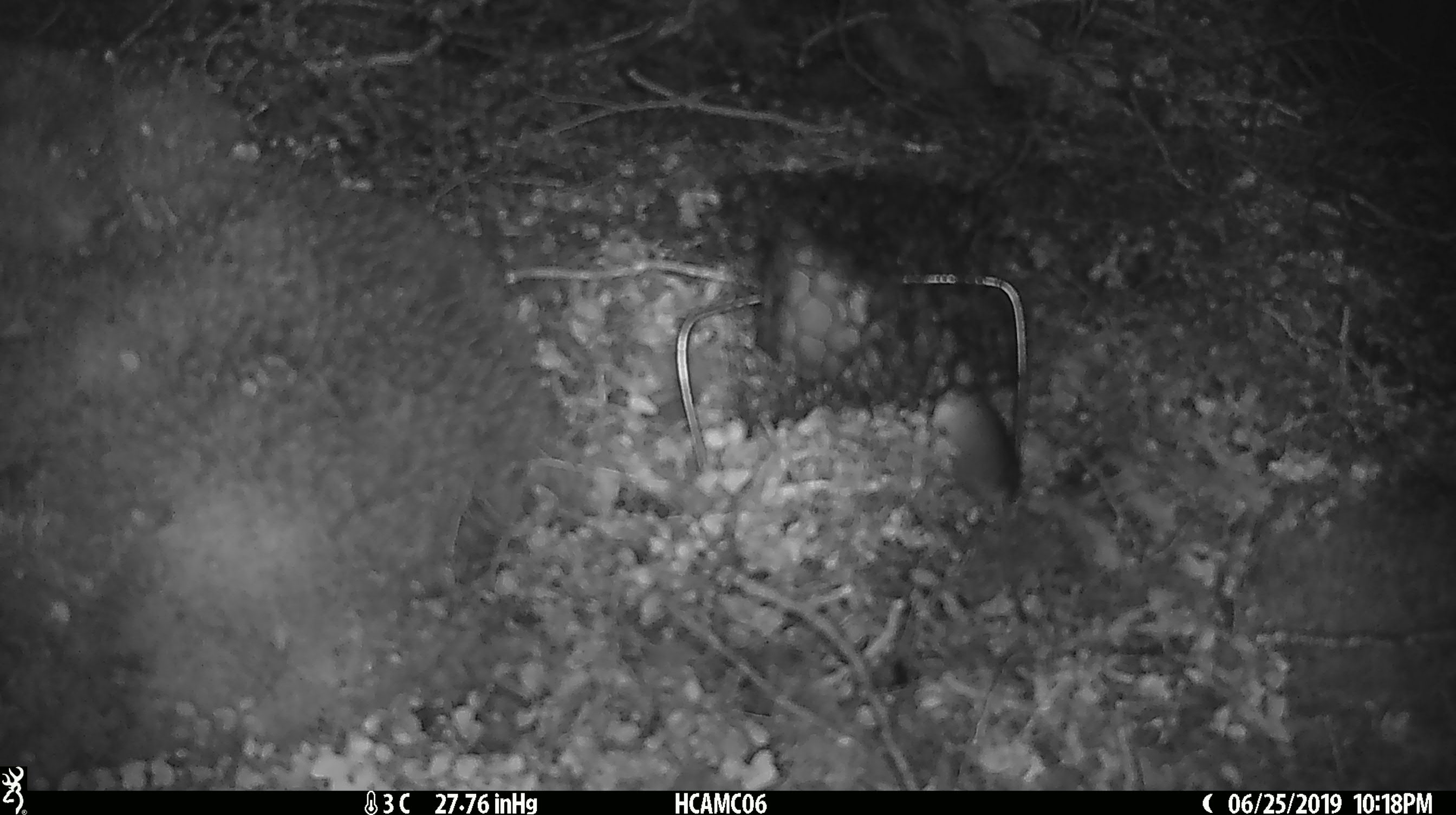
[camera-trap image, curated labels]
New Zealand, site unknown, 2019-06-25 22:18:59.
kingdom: Animalia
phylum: Chordata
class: Mammalia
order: Rodentia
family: Muridae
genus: Mus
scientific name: Mus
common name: mouse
Mouse (Mus).